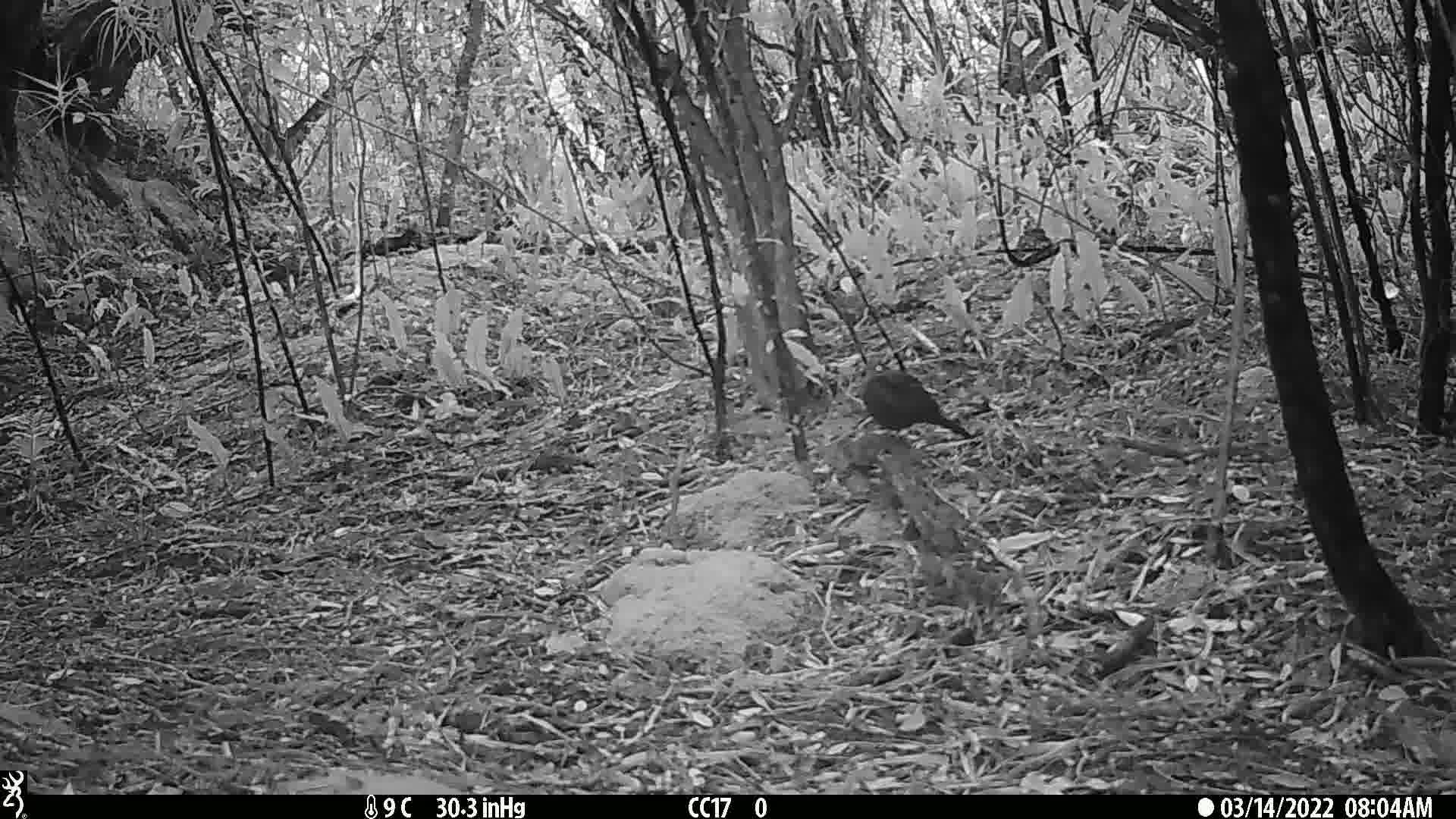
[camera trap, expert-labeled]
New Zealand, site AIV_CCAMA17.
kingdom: Animalia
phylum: Chordata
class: Aves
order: Passeriformes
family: Turdidae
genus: Turdus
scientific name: Turdus merula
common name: eurasian blackbird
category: blackbird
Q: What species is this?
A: Blackbird (eurasian blackbird) (Turdus merula).